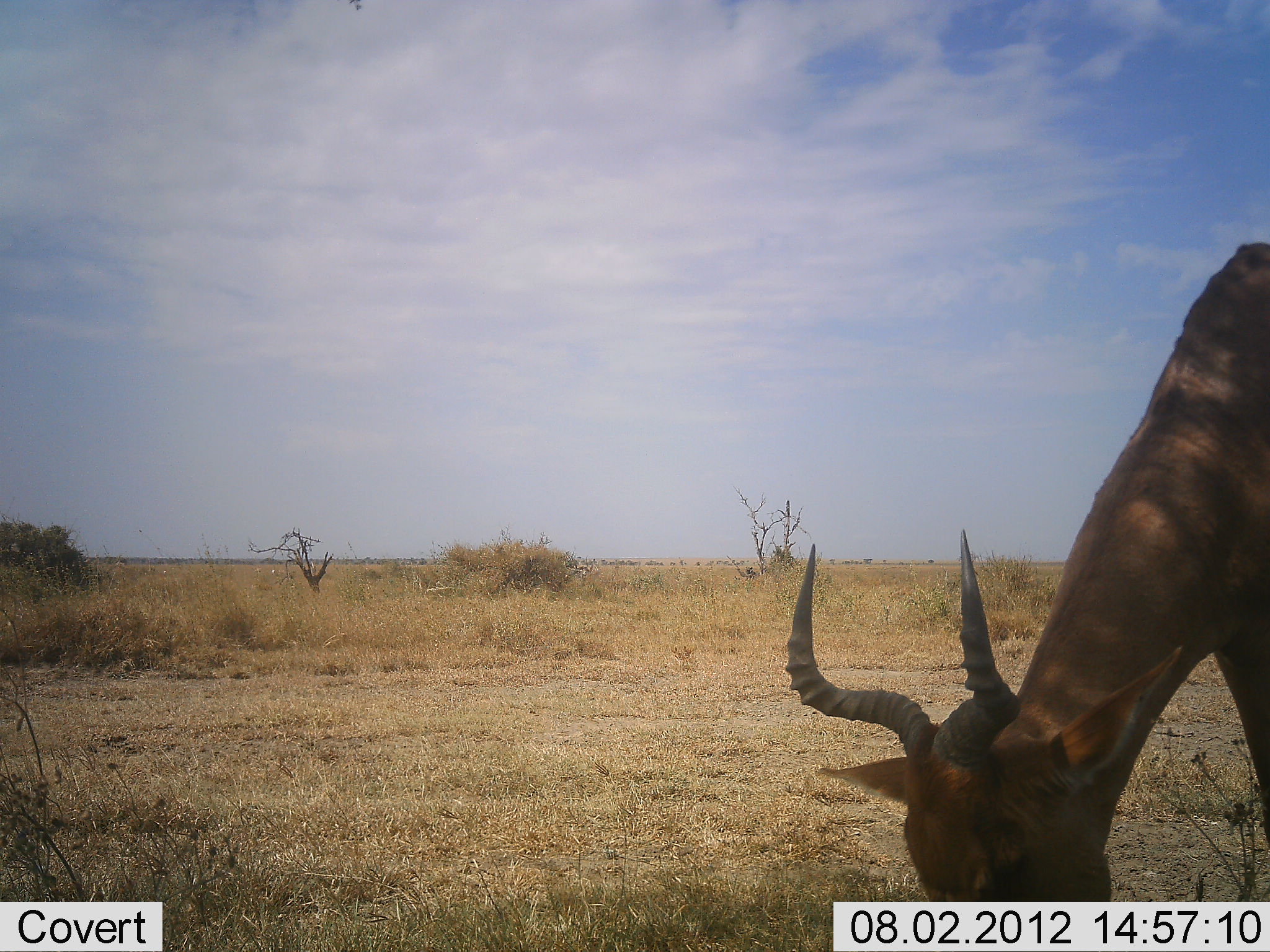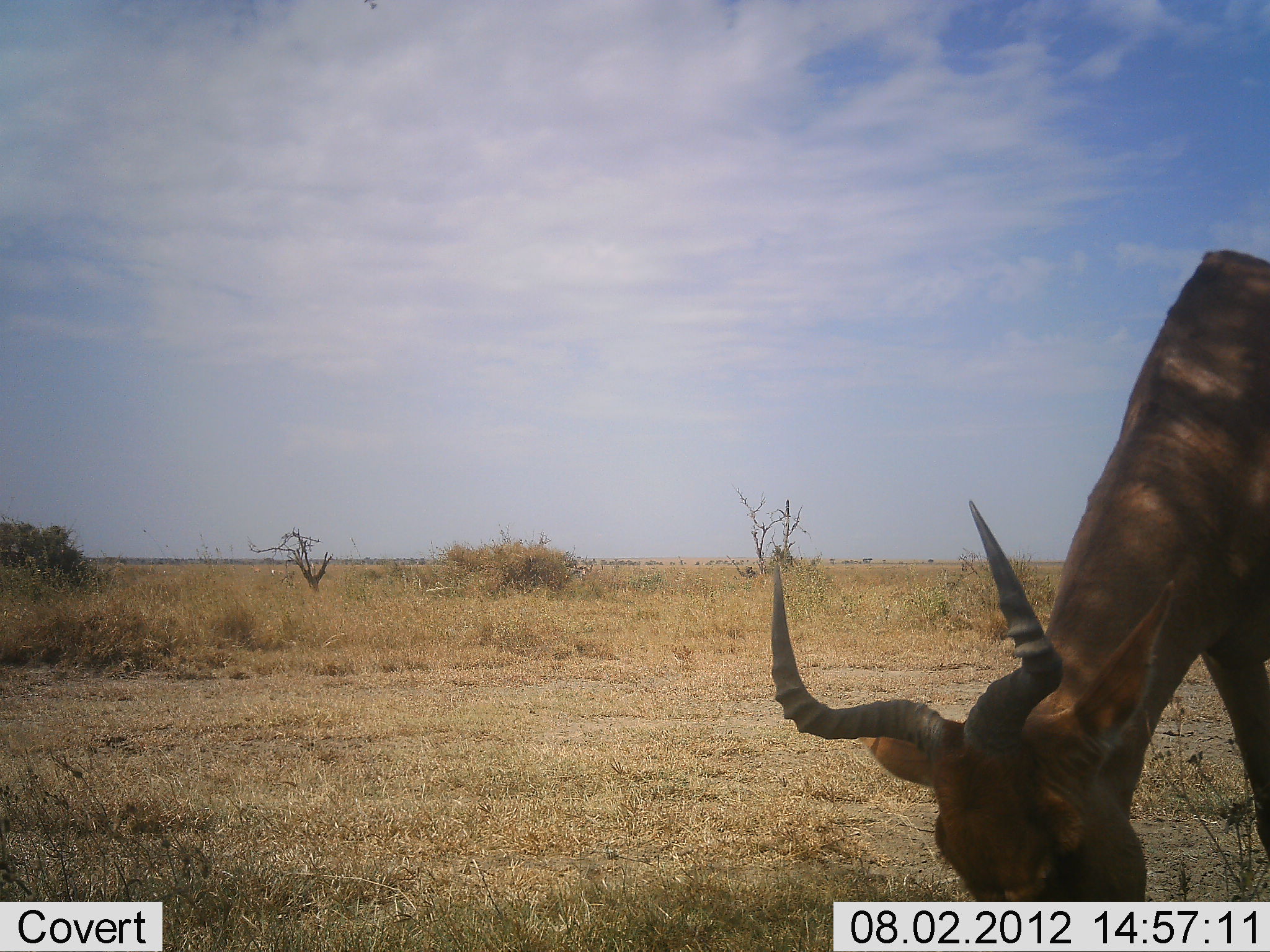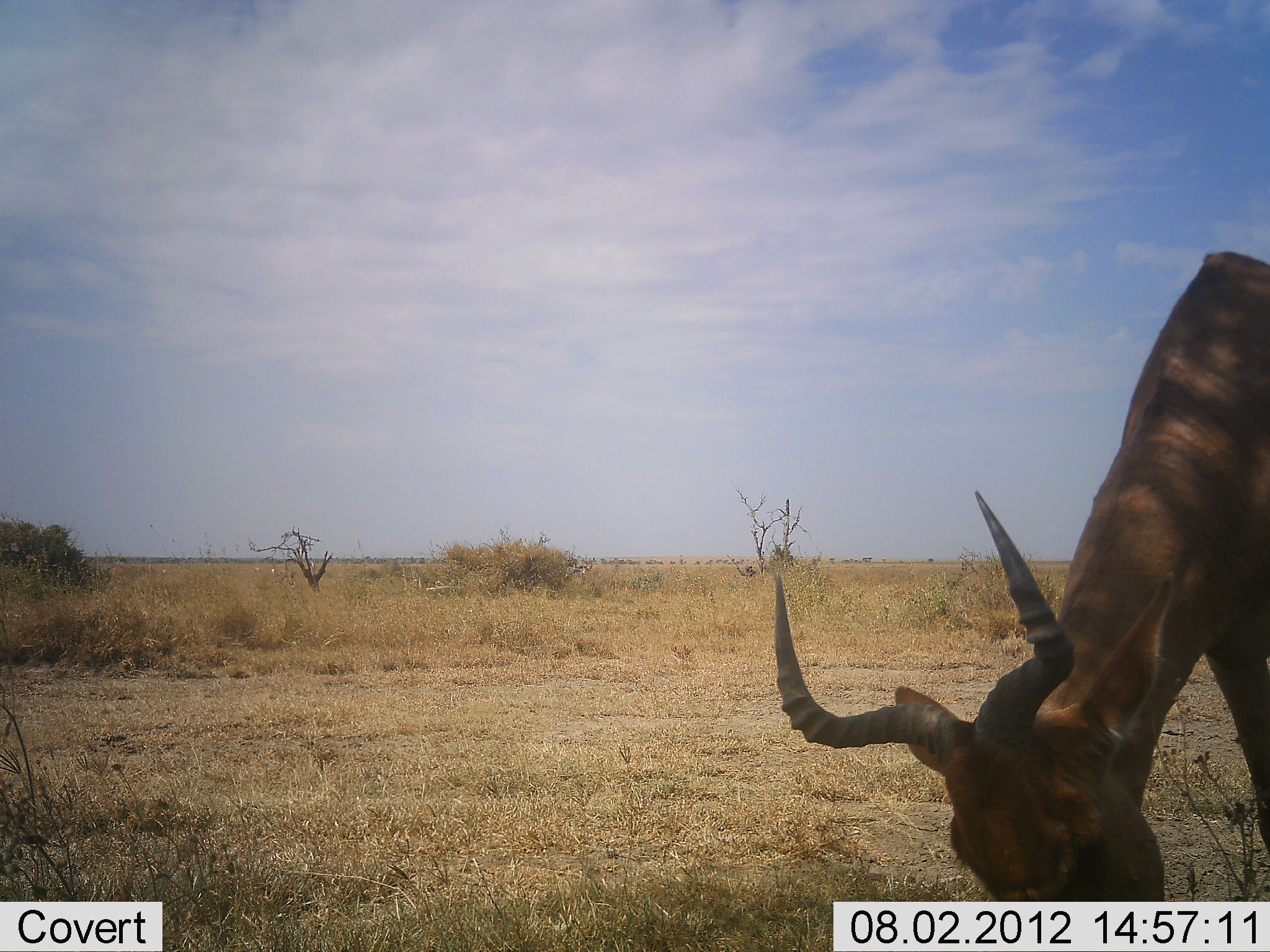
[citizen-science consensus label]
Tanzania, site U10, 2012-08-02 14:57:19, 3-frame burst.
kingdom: Animalia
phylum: Chordata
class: Mammalia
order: Artiodactyla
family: Bovidae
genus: Alcelaphus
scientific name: Alcelaphus buselaphus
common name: hartebeest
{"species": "hartebeest (Alcelaphus buselaphus)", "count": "1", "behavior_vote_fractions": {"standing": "10%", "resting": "0%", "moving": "10%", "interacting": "0%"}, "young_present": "0%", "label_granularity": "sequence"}